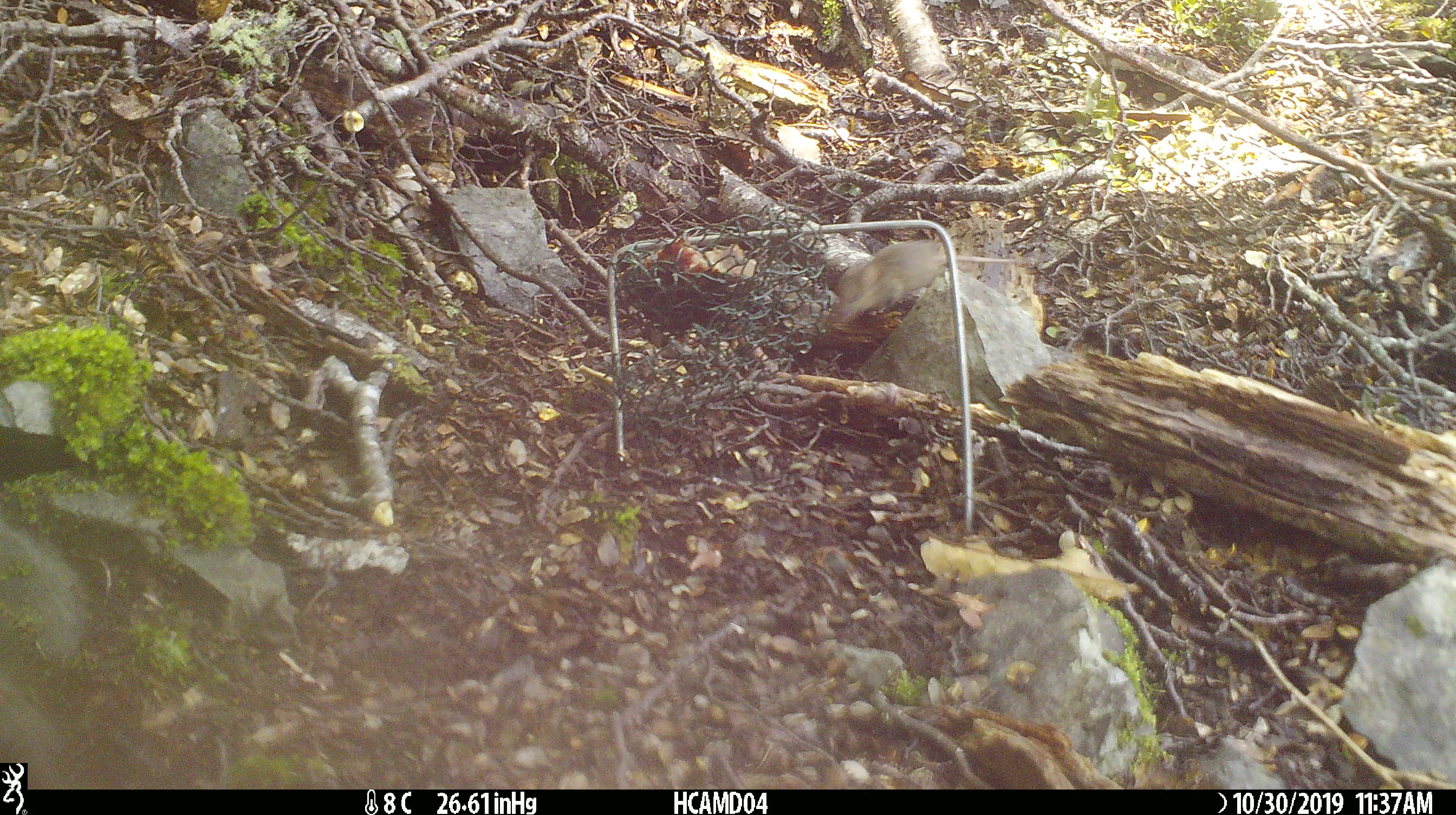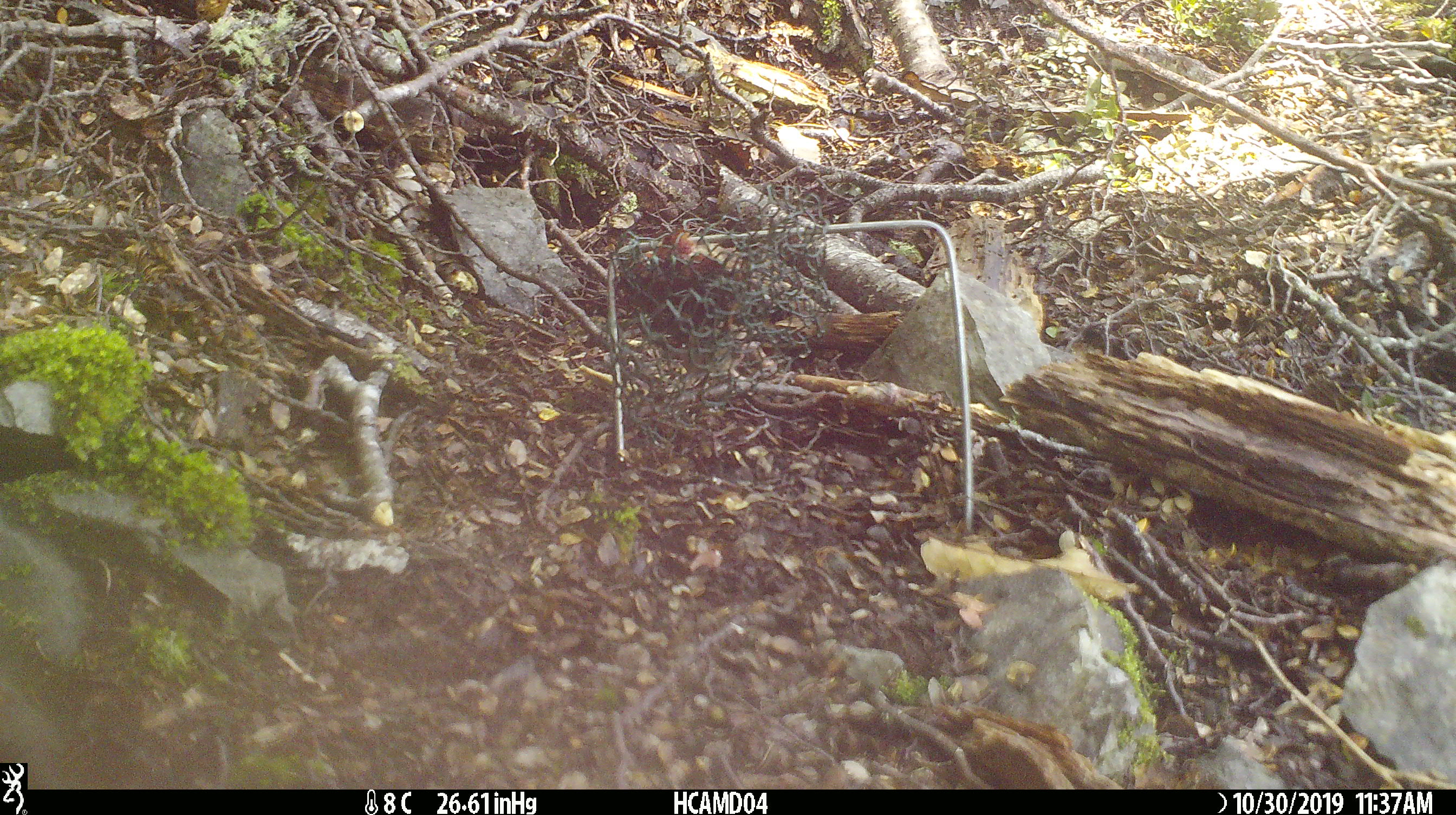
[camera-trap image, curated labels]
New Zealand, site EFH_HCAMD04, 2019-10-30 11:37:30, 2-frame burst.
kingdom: Animalia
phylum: Chordata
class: Mammalia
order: Rodentia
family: Muridae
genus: Mus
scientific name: Mus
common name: mouse